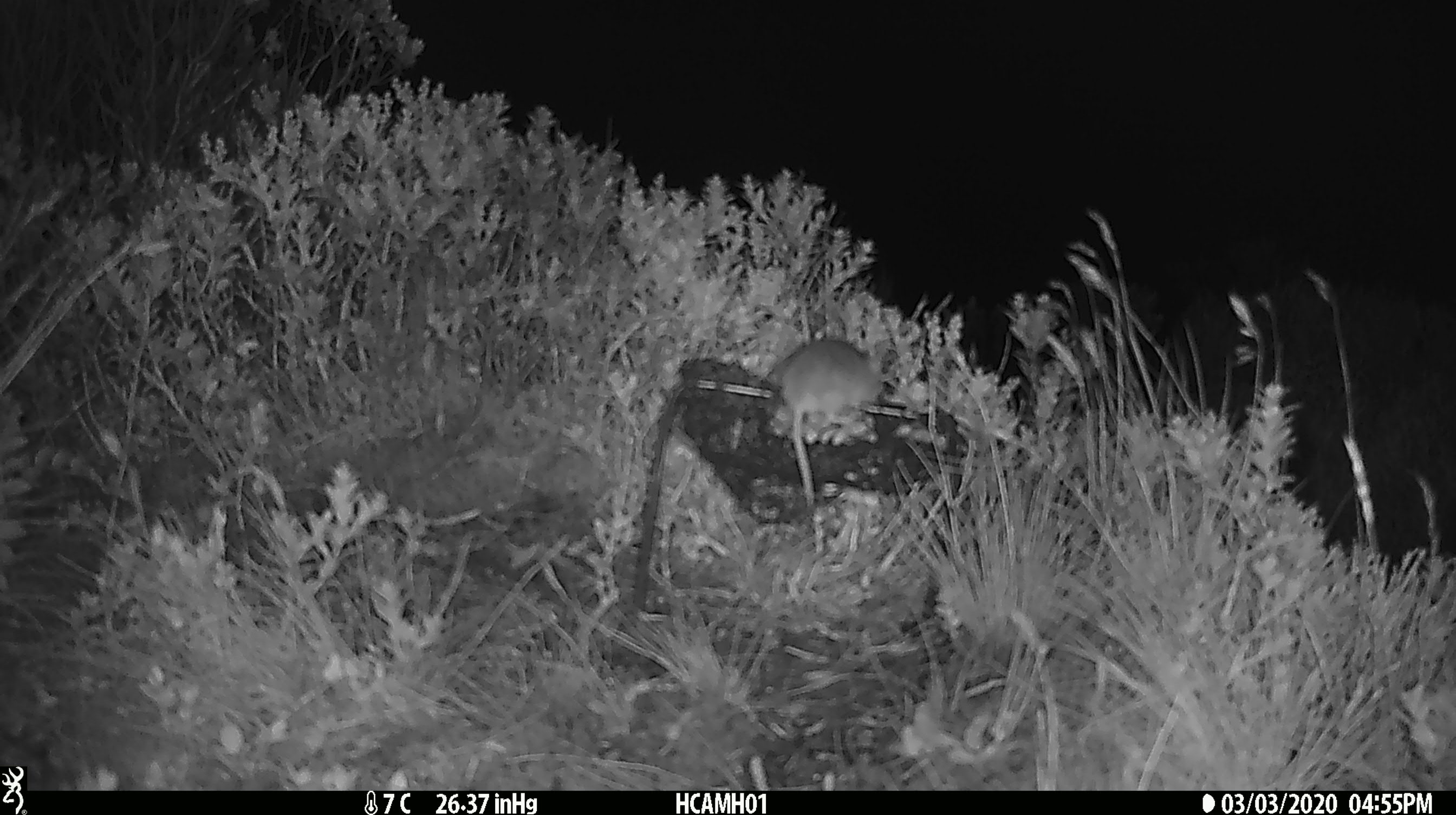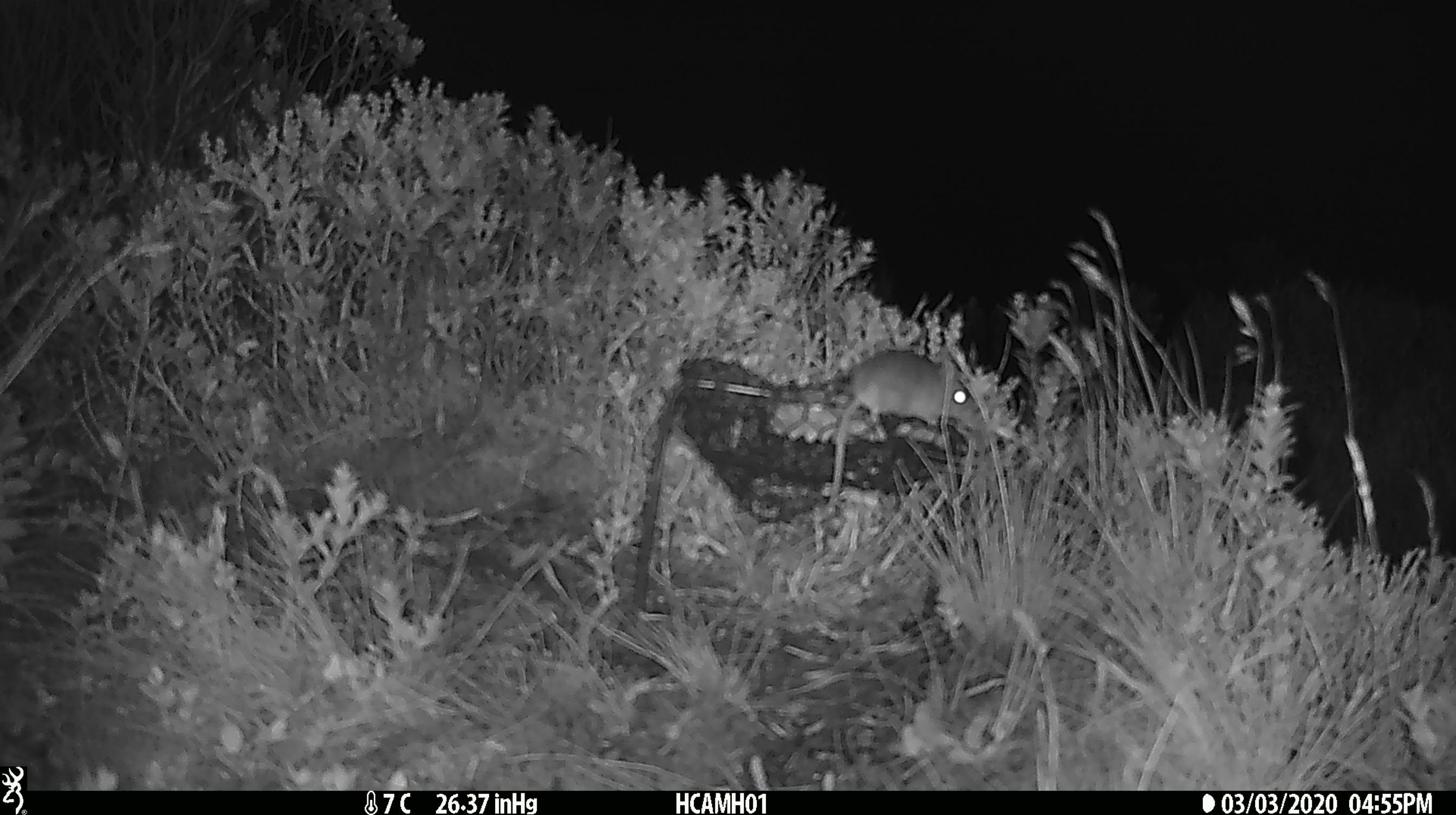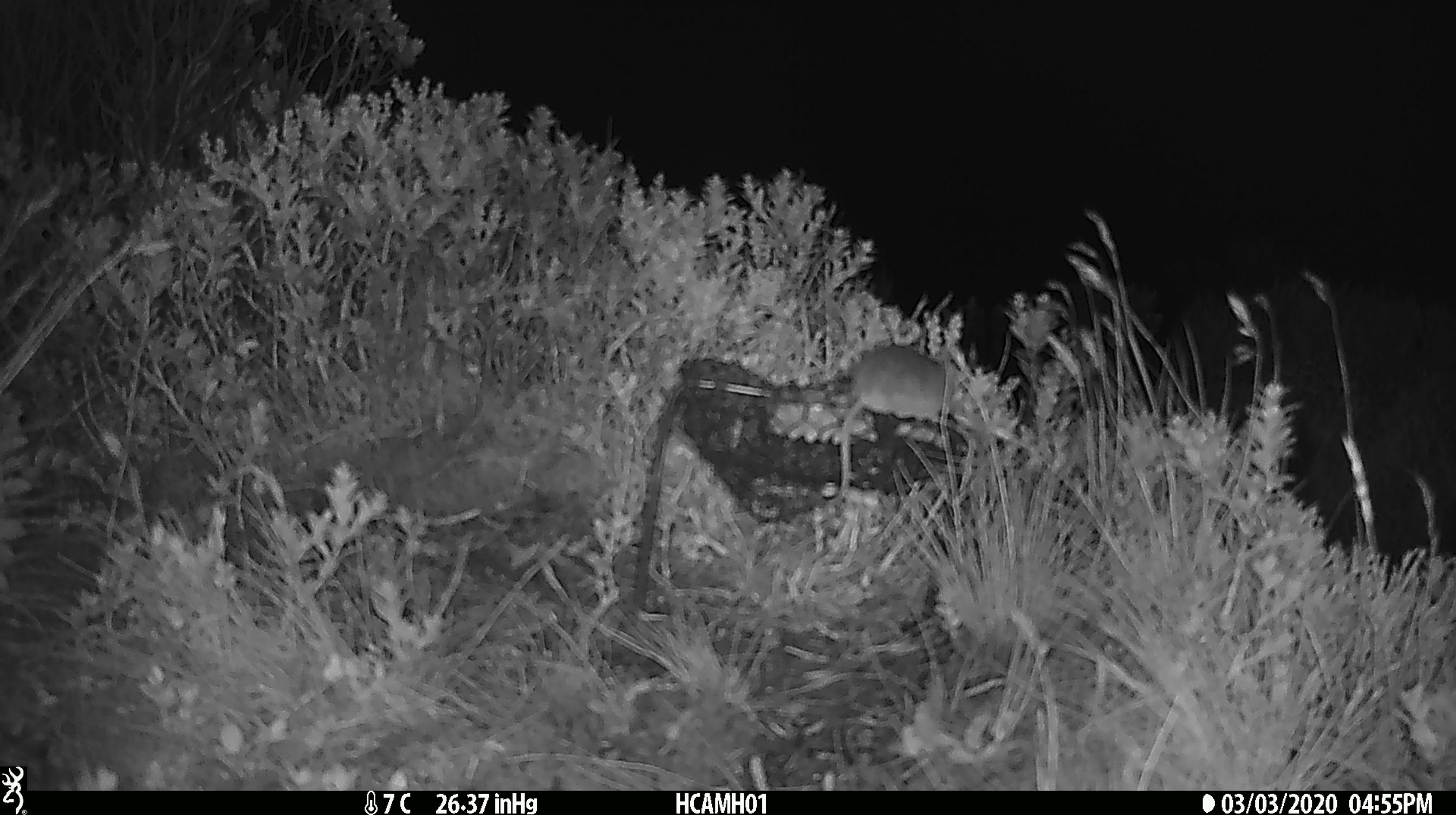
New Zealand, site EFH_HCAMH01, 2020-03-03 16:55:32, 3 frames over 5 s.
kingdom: Animalia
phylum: Chordata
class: Mammalia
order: Rodentia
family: Muridae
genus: Mus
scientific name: Mus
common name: mouse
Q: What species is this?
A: Mouse (Mus).